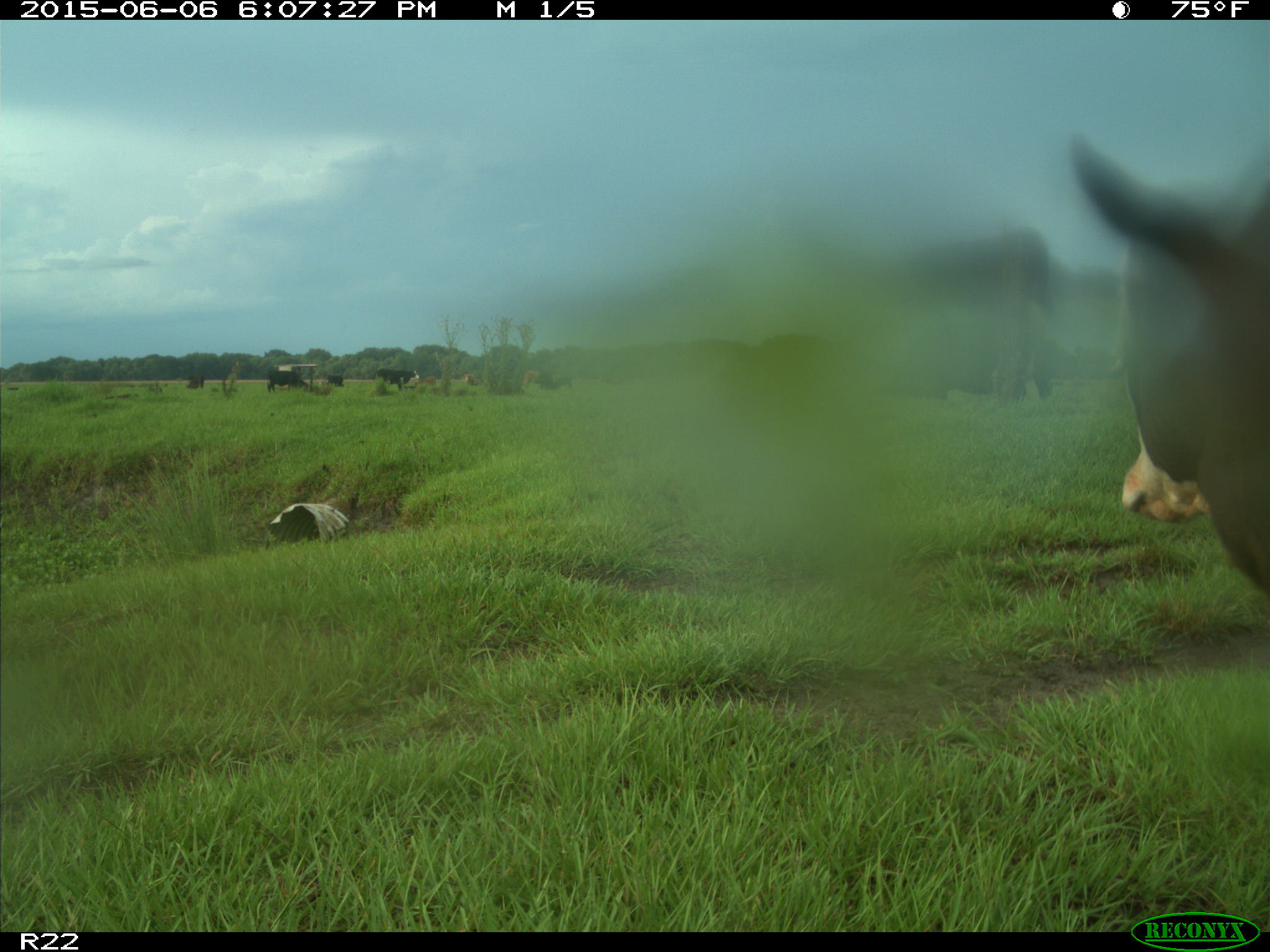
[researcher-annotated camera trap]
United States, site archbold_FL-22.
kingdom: Animalia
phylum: Chordata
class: Mammalia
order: Artiodactyla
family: Bovidae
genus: Bos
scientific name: Bos taurus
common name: domestic cow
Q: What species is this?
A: Bos taurus (domestic cow).